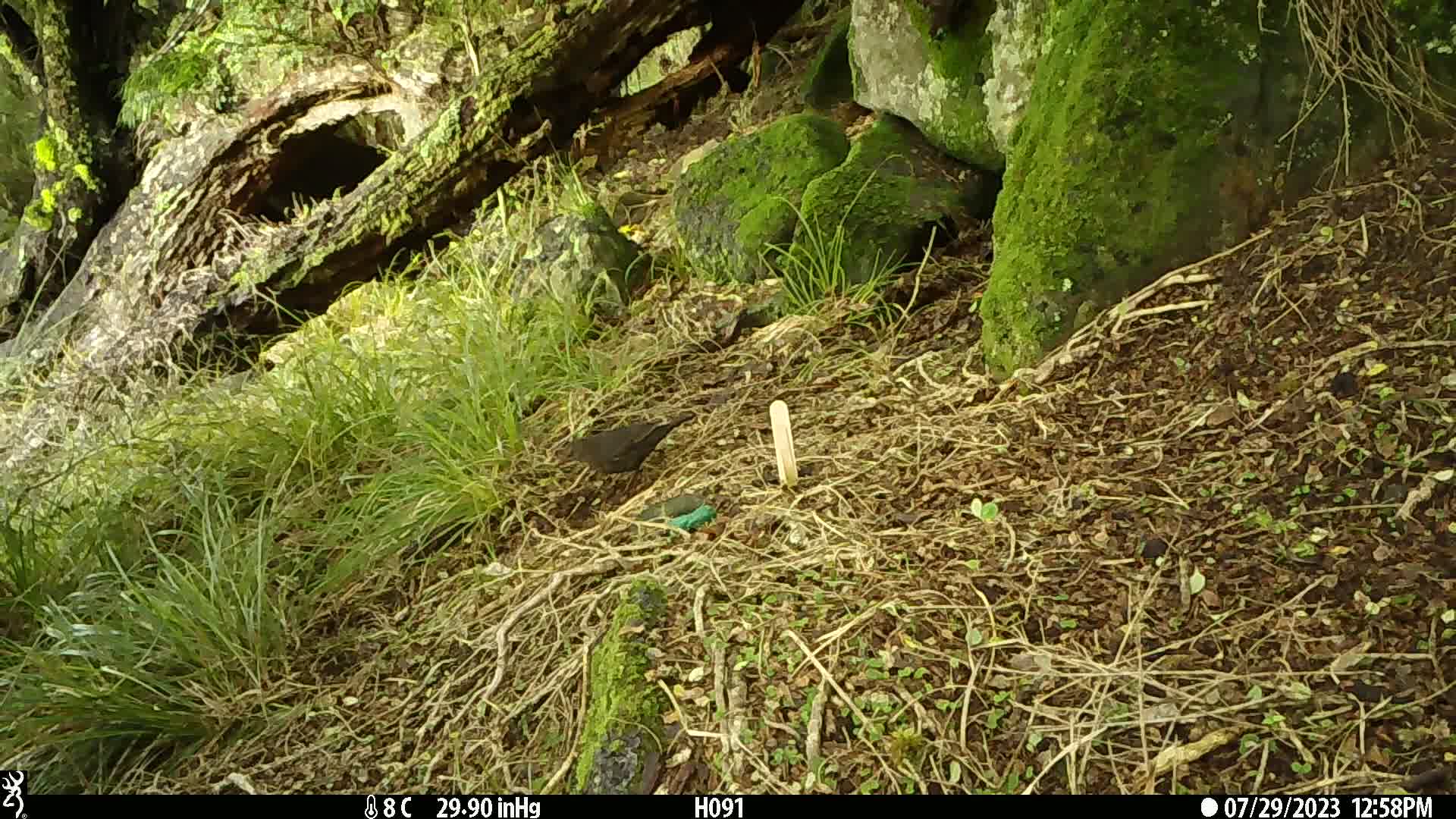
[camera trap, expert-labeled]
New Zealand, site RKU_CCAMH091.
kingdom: Animalia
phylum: Chordata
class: Aves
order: Passeriformes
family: Turdidae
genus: Turdus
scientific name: Turdus merula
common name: eurasian blackbird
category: blackbird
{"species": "blackbird (eurasian blackbird) (Turdus merula)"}